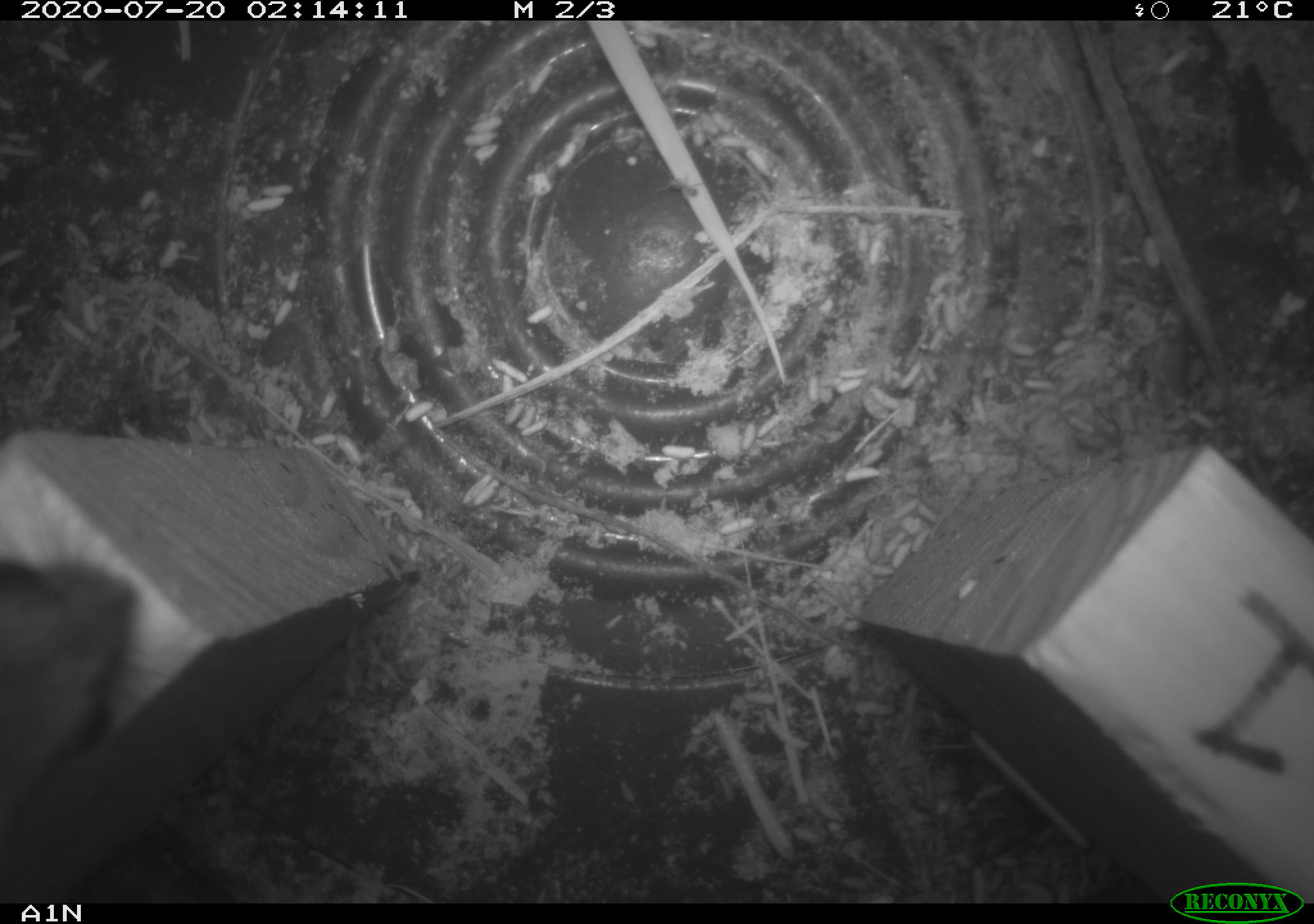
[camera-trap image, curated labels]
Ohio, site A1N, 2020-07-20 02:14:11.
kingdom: Animalia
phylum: Chordata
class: Mammalia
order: Rodentia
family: Cricetidae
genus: Peromyscus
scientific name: Peromyscus leucopus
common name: white-footed mouse